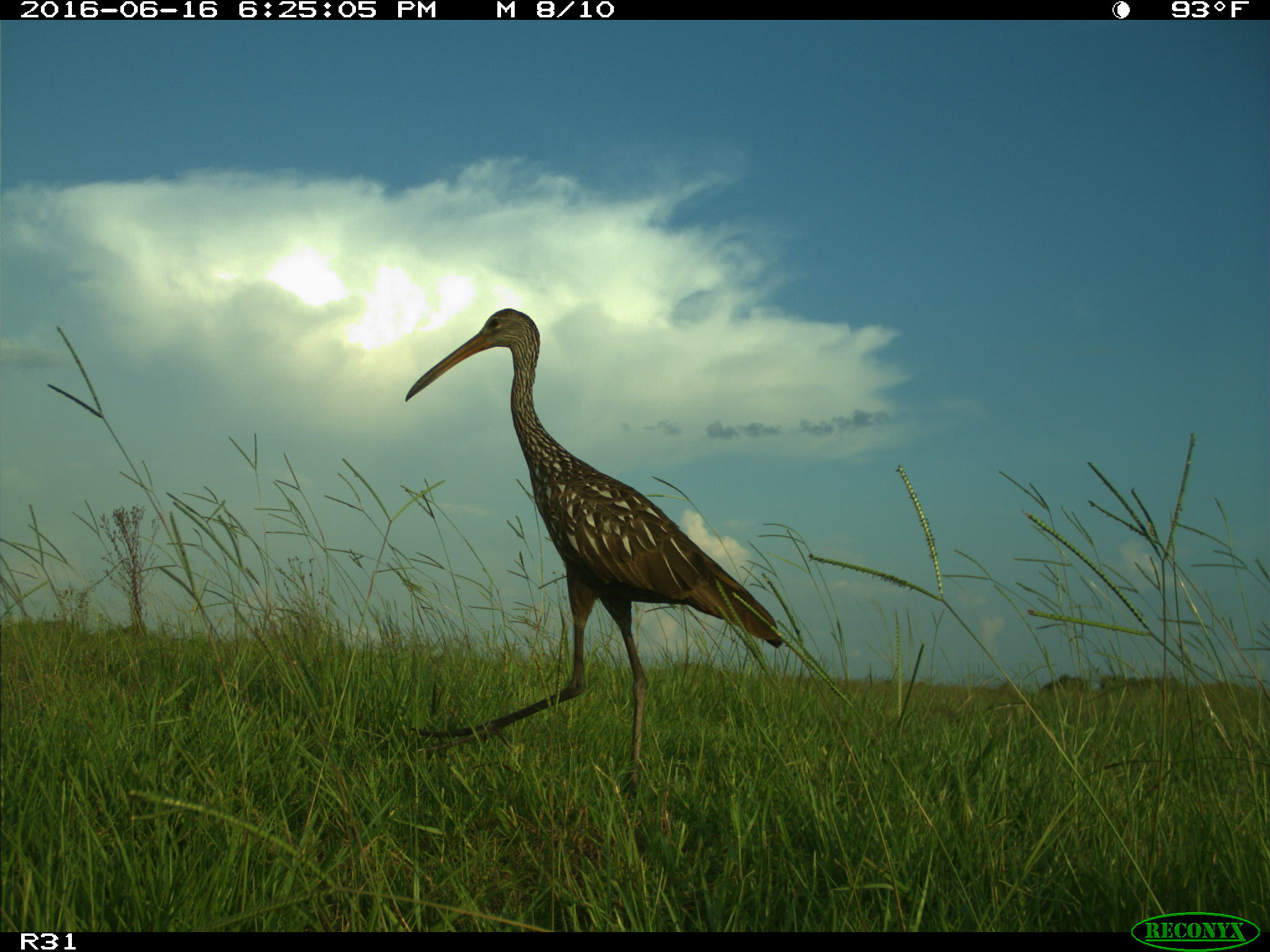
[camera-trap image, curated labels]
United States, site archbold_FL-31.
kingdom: Animalia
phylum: Chordata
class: Aves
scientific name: Aves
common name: birds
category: unidentified bird